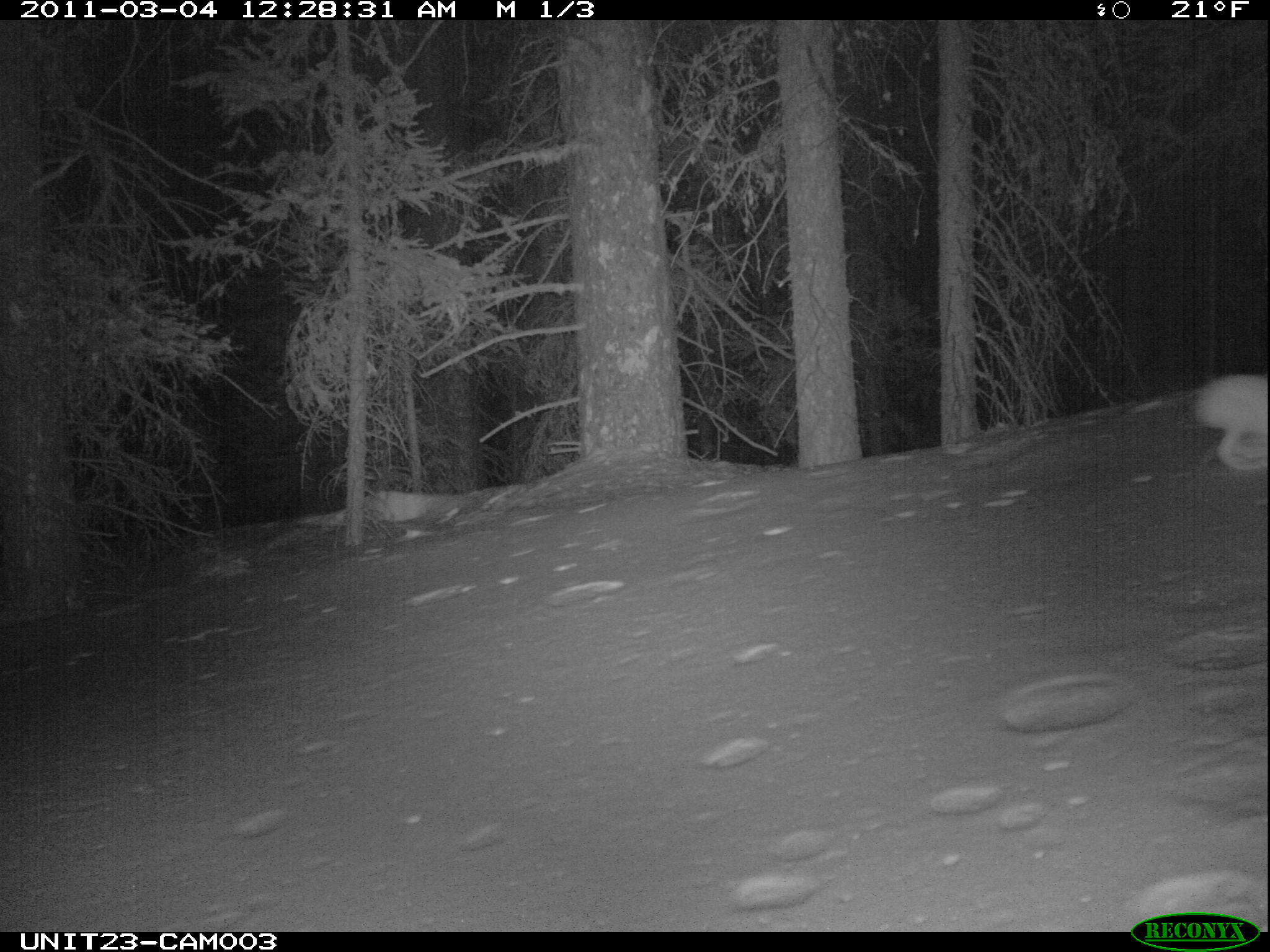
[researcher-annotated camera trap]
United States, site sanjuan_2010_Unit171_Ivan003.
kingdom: Animalia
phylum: Chordata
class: Mammalia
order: Lagomorpha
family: Leporidae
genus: Lepus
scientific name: Lepus americanus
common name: snowshoe hare